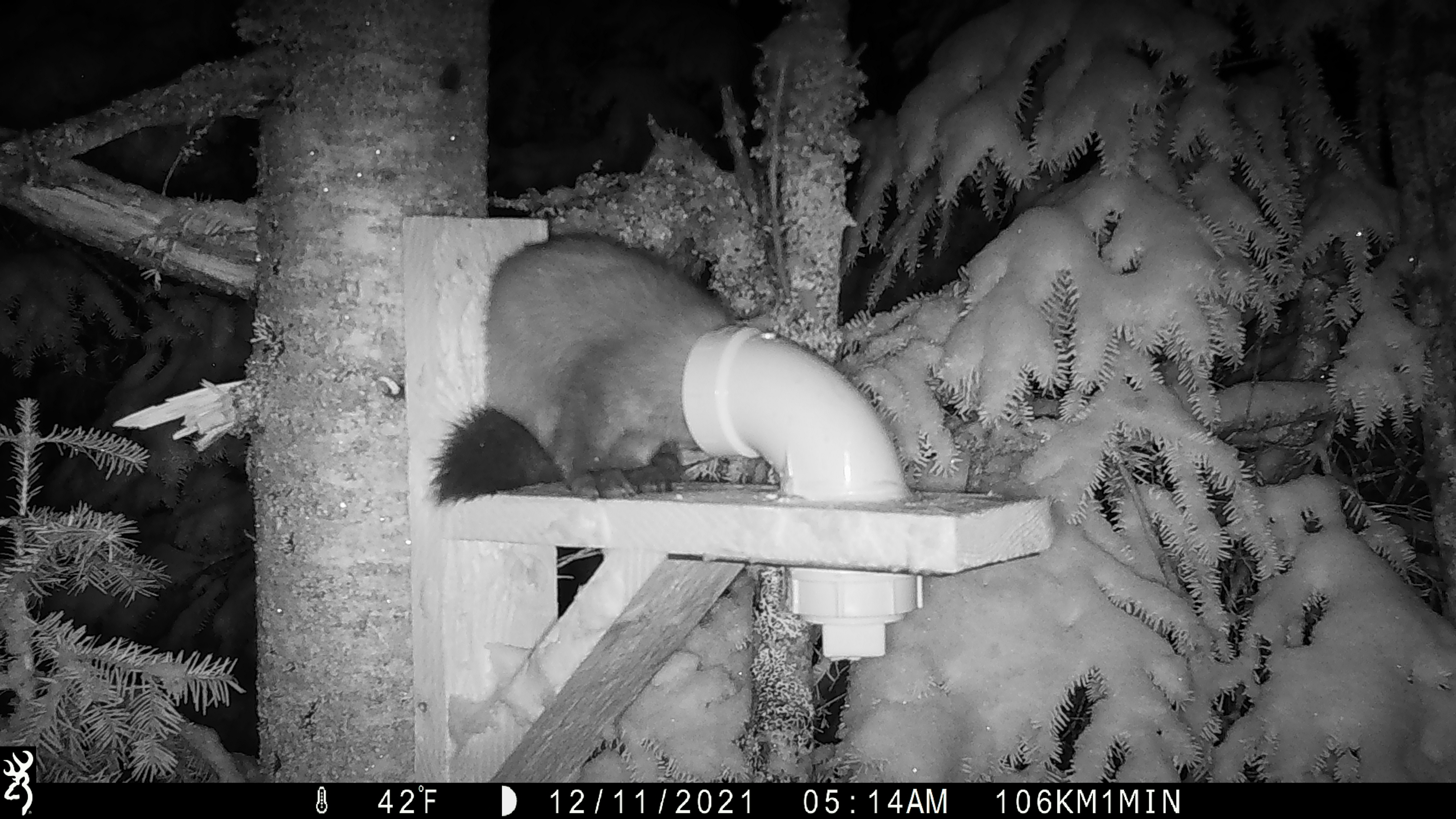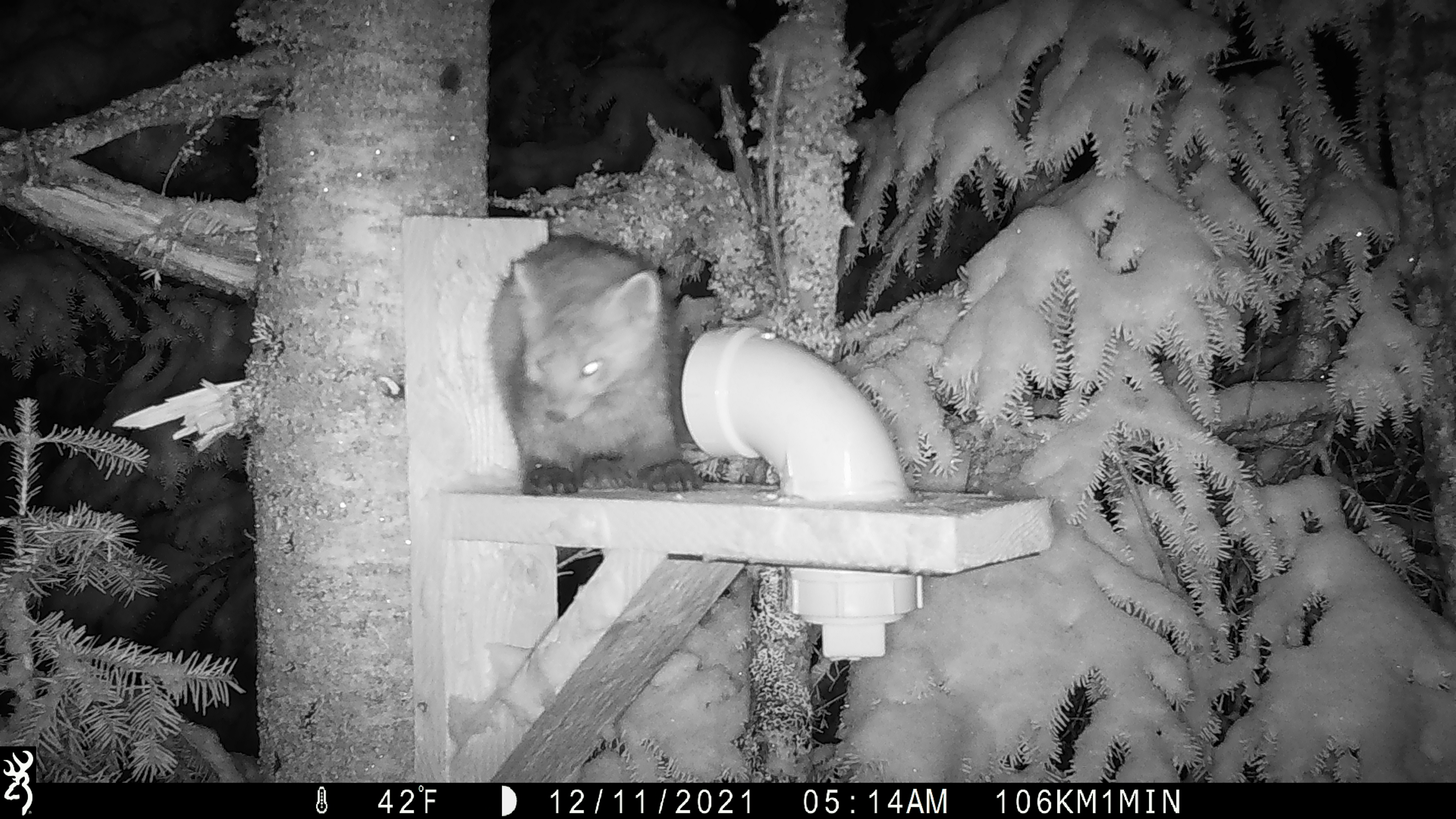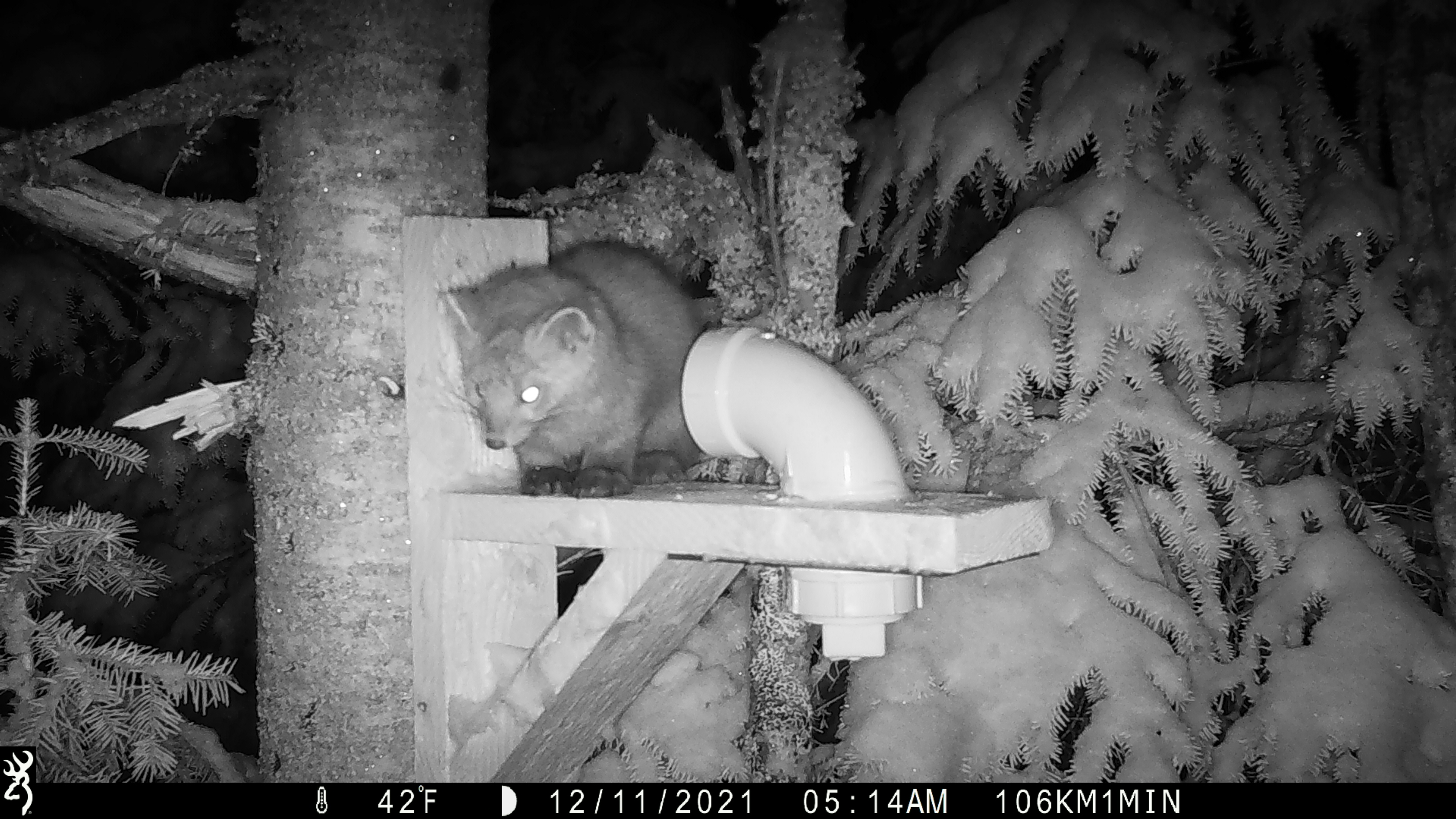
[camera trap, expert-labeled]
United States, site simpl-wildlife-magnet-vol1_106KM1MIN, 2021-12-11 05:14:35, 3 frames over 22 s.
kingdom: Animalia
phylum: Chordata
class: Mammalia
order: Carnivora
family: Mustelidae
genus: Martes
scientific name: Martes americana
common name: american marten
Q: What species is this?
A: American marten (Martes americana).